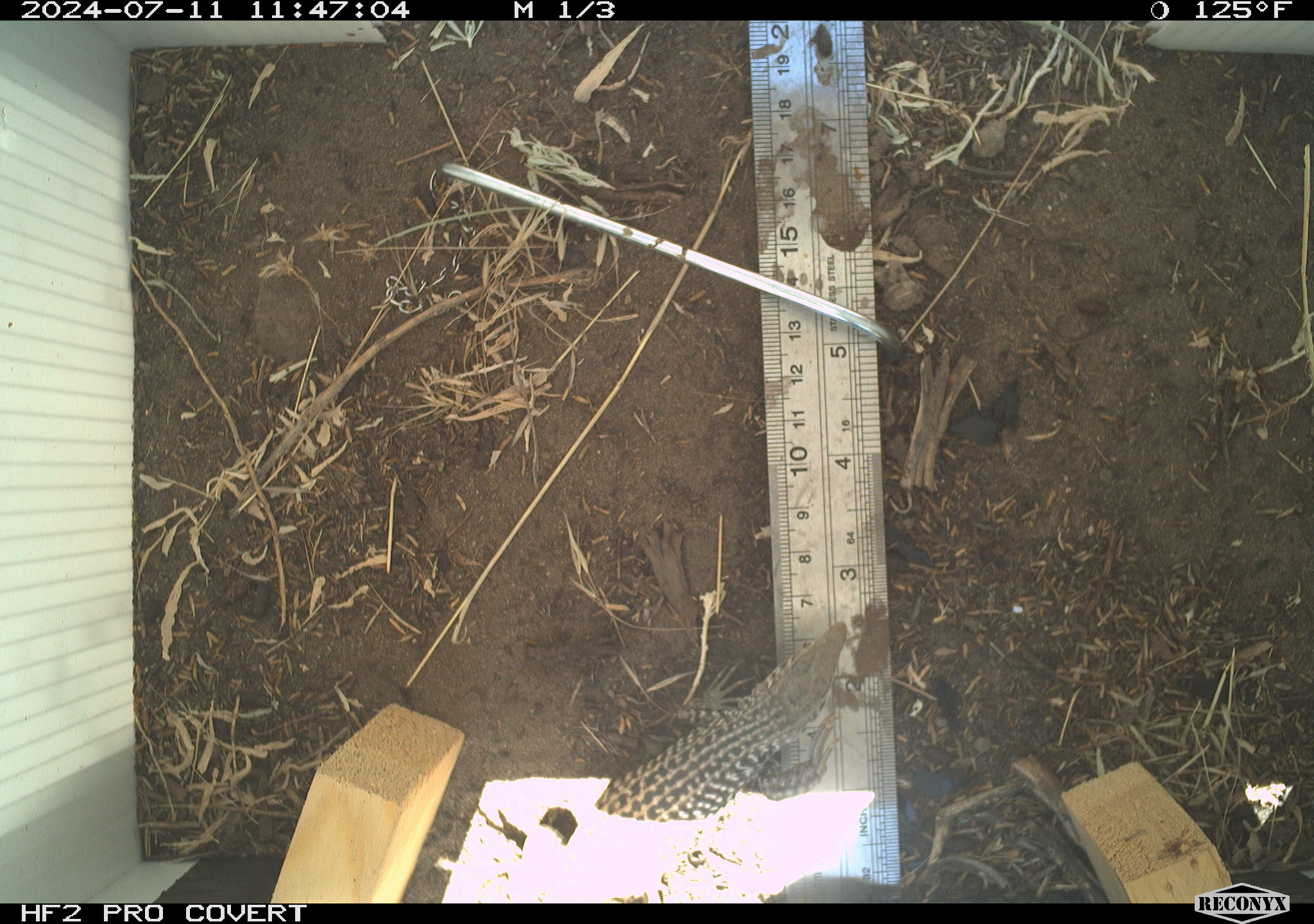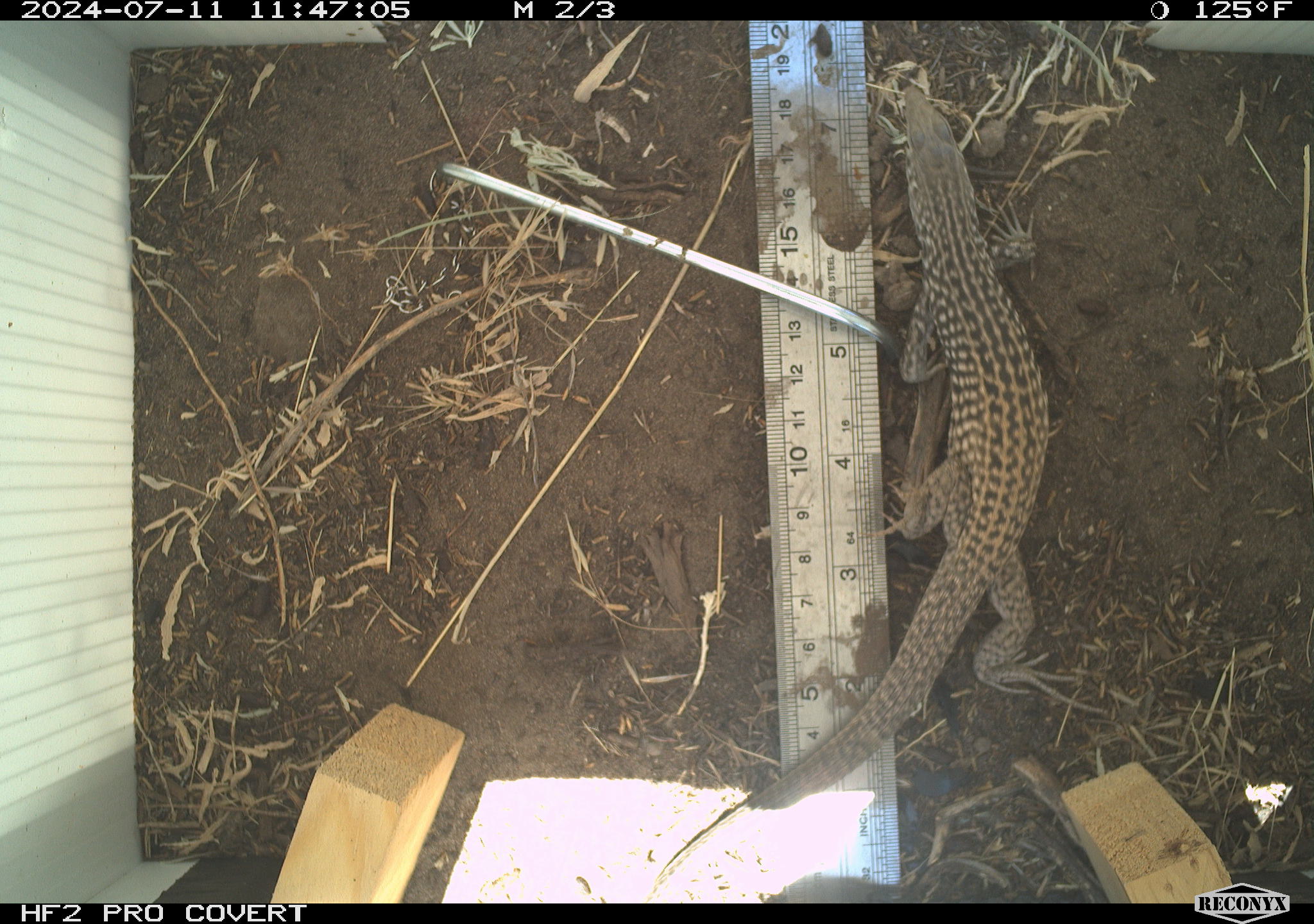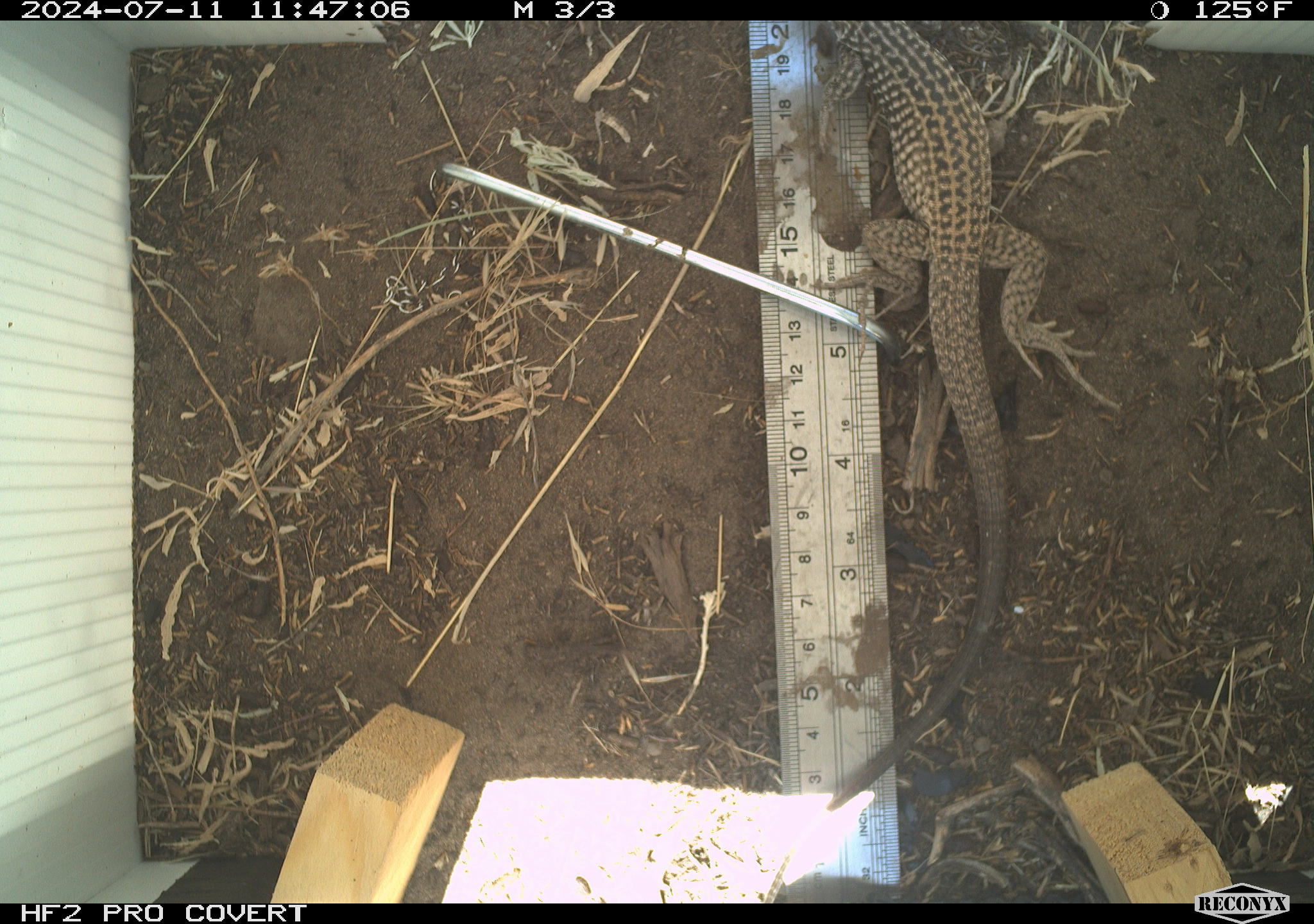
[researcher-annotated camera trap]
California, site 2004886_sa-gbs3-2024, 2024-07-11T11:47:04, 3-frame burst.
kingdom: Animalia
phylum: Chordata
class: Reptilia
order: Squamata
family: Teiidae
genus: Aspidoscelis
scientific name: Aspidoscelis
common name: whiptail lizards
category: aspidoscelis species